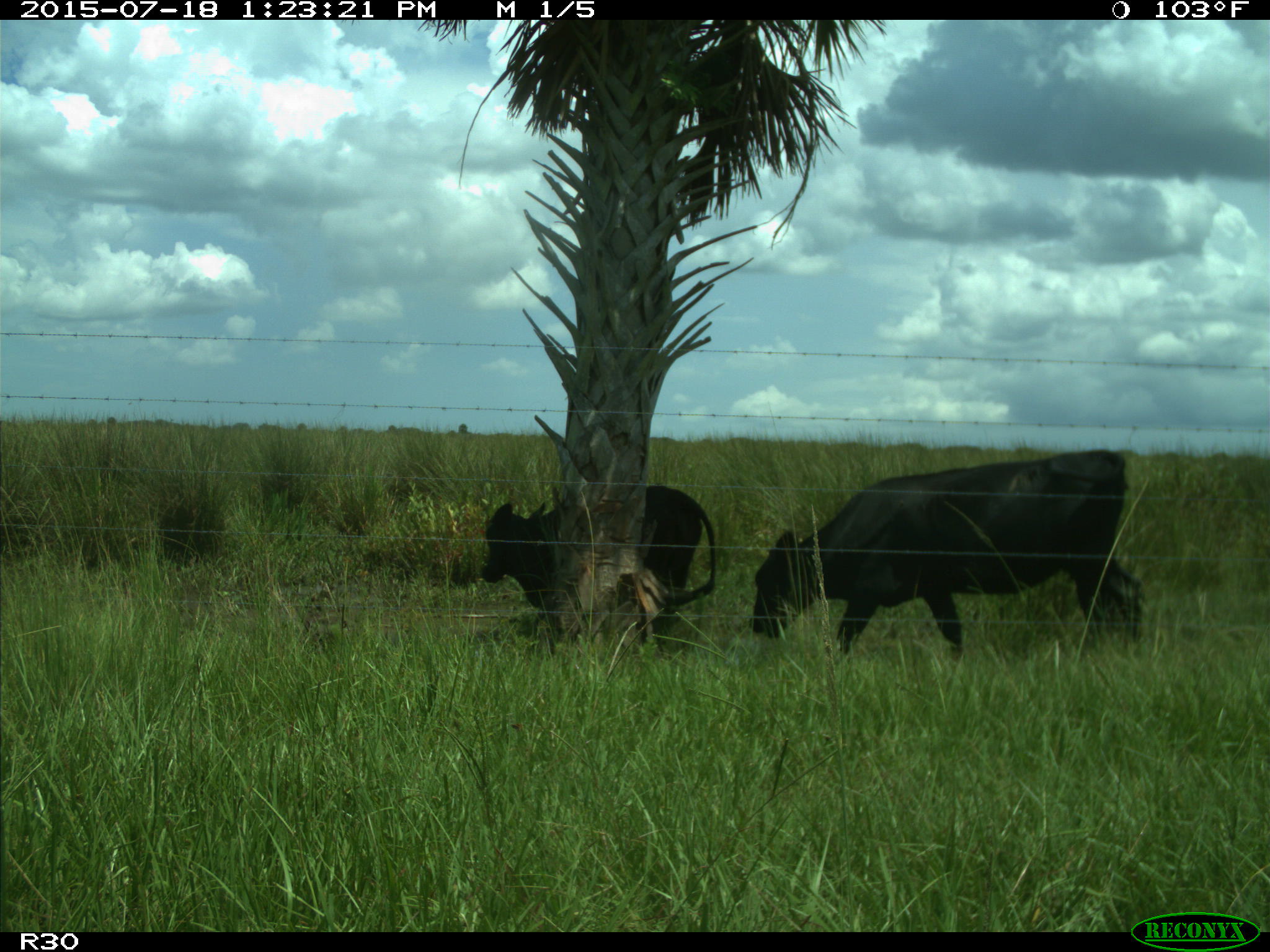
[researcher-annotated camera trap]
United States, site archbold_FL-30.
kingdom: Animalia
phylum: Chordata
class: Mammalia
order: Artiodactyla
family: Bovidae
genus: Bos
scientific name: Bos taurus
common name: domestic cow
Bos taurus (domestic cow).